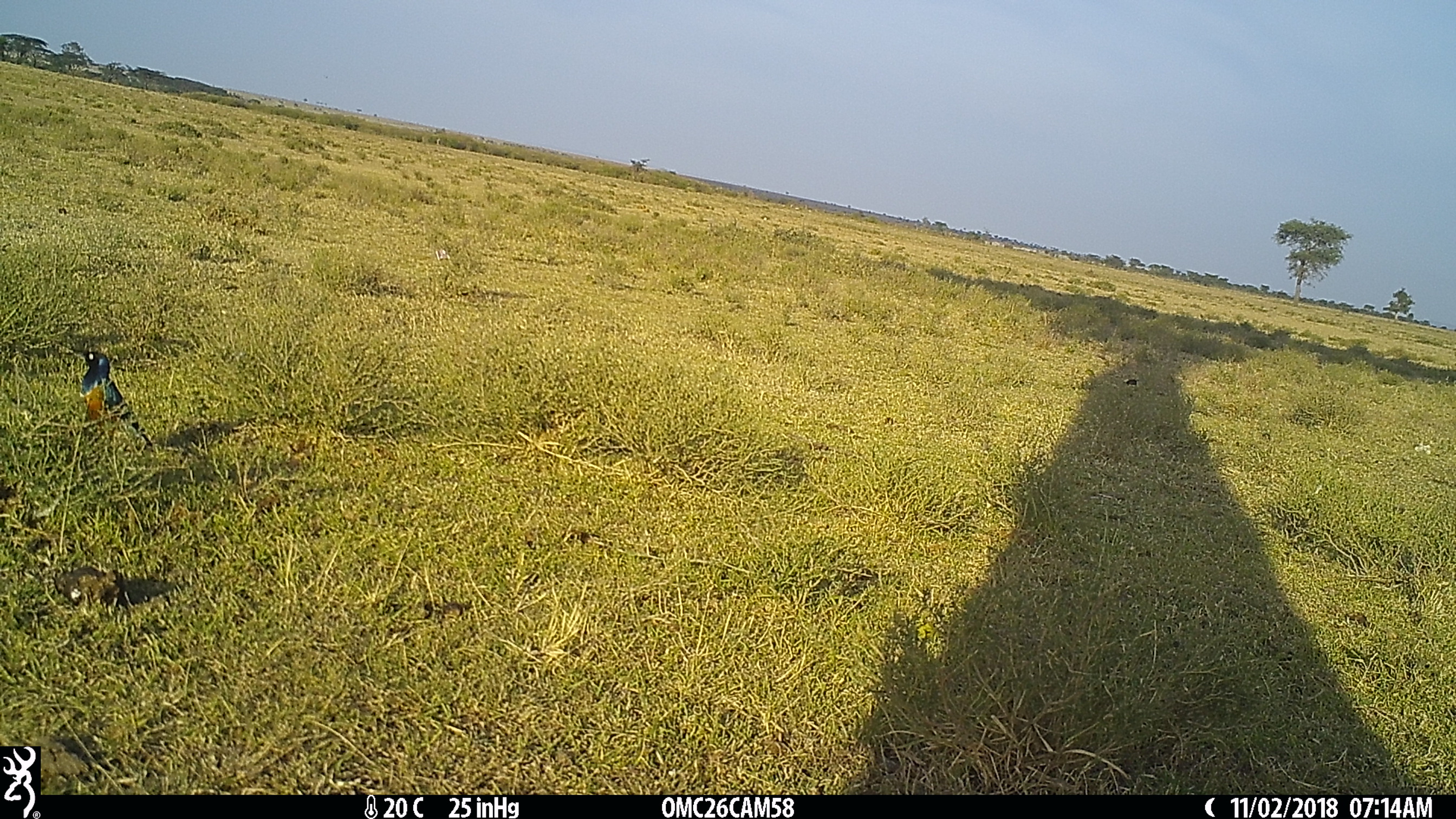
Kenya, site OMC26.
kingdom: Animalia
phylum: Chordata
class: Aves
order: Passeriformes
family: Sturnidae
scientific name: Sturnidae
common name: starling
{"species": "starling (Sturnidae)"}